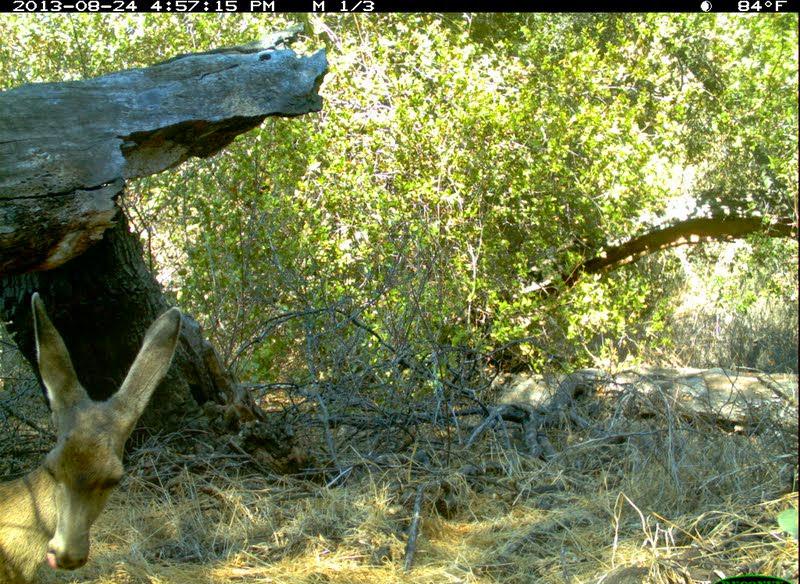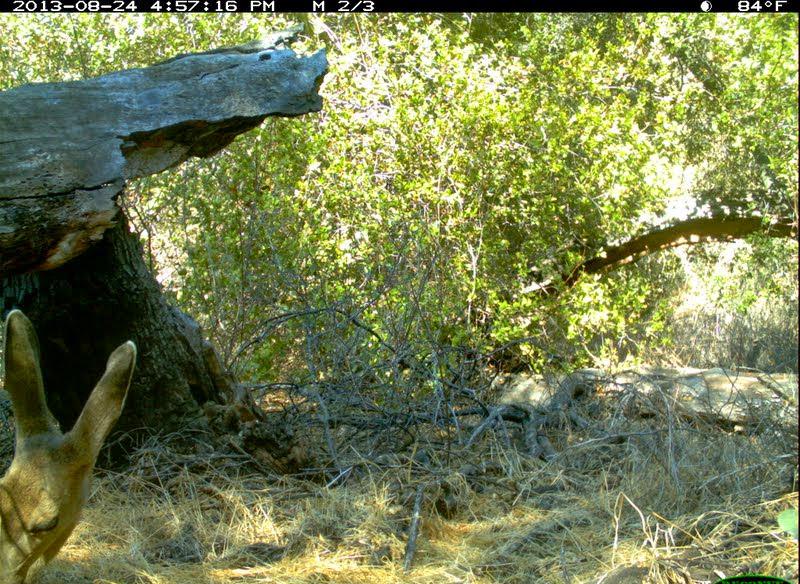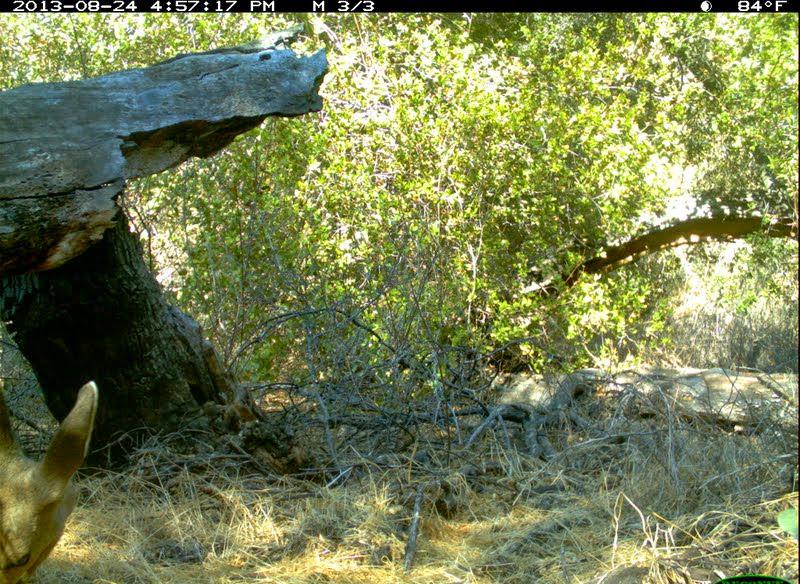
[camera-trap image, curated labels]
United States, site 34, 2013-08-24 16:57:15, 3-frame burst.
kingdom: Animalia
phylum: Chordata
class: Mammalia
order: Artiodactyla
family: Cervidae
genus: Odocoileus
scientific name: Odocoileus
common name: deer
Deer (Odocoileus).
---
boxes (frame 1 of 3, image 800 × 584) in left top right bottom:
deer: 0 292 183 583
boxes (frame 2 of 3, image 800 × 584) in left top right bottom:
deer: 0 307 136 583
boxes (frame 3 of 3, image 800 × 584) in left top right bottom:
deer: 0 381 99 583